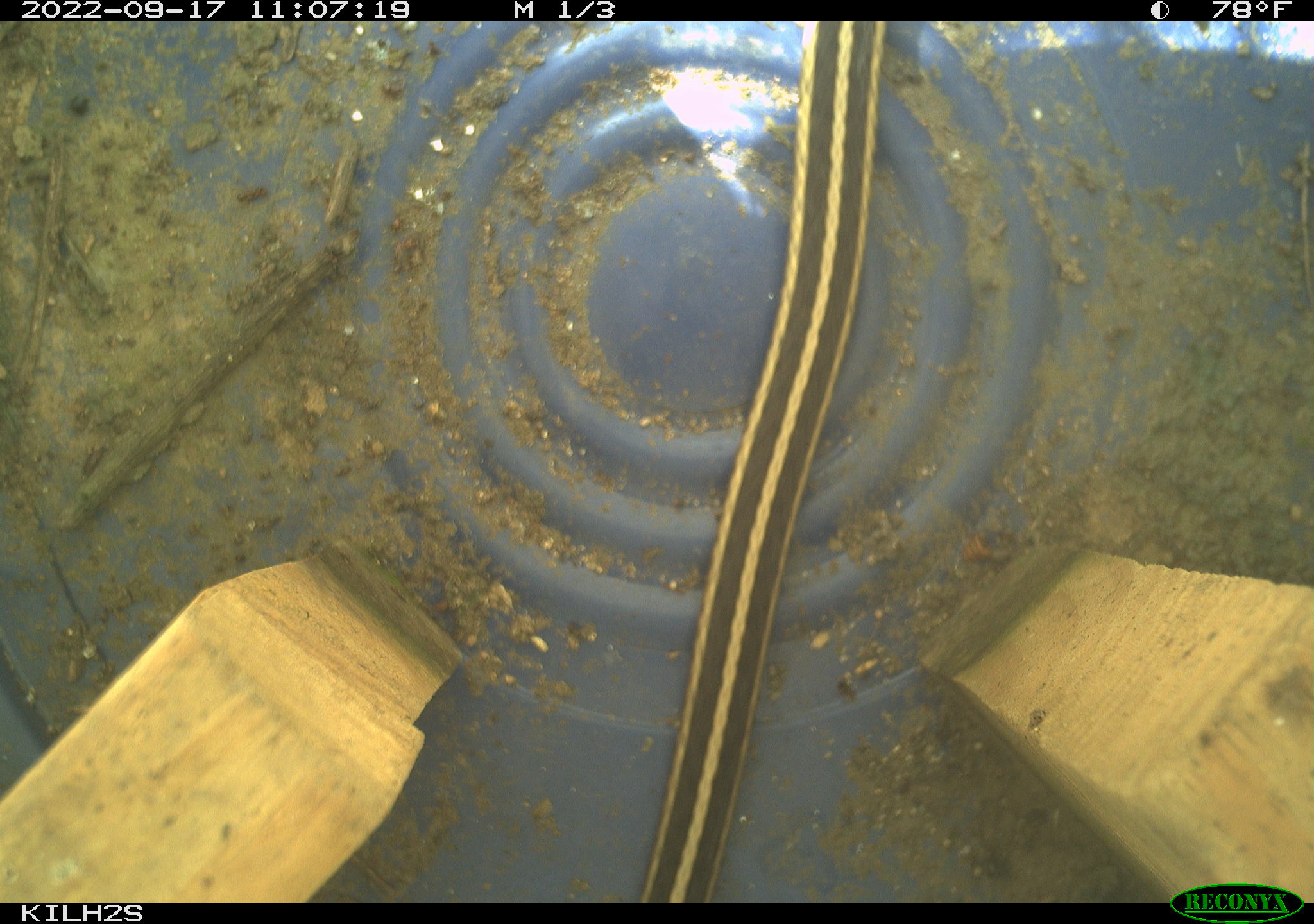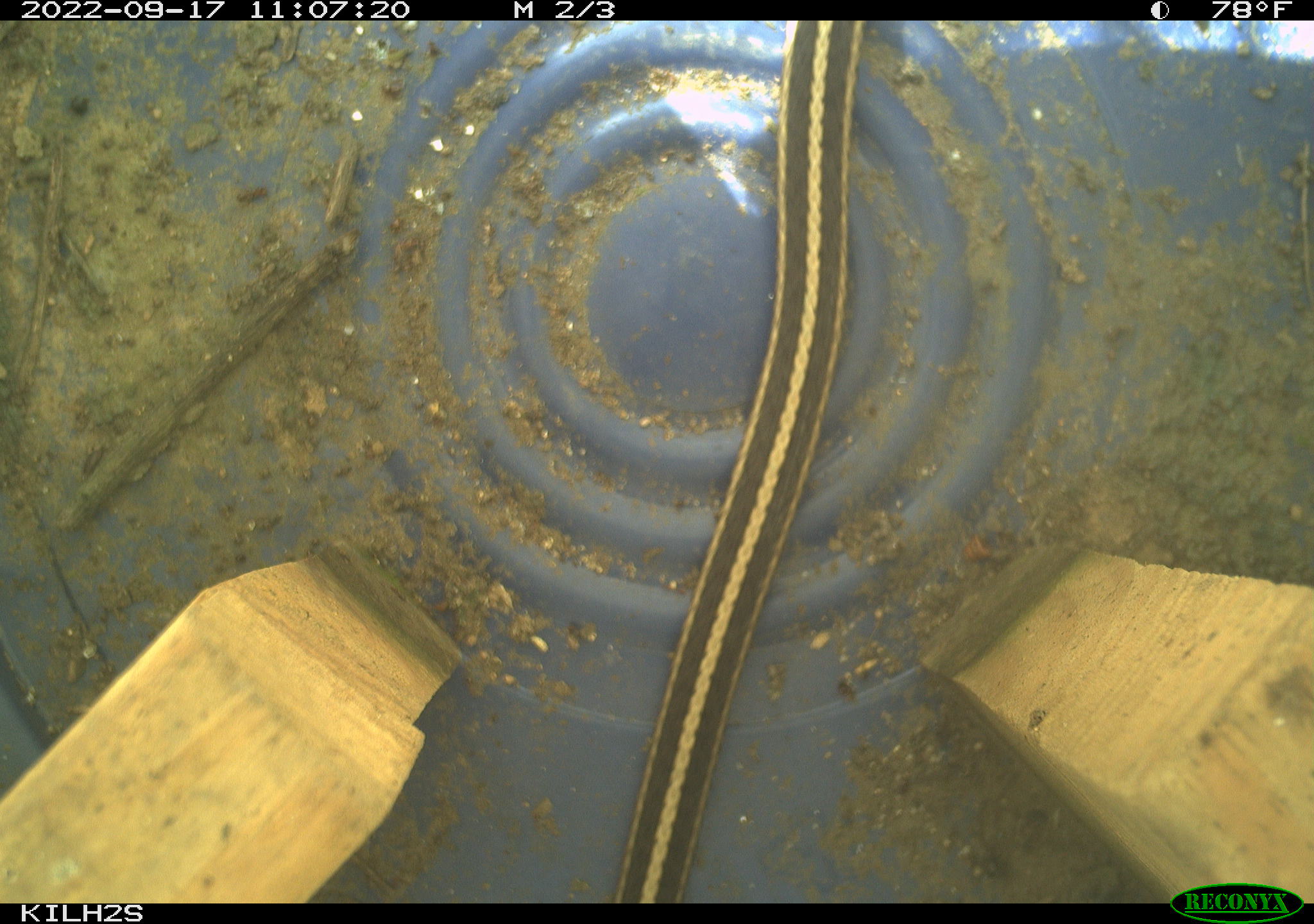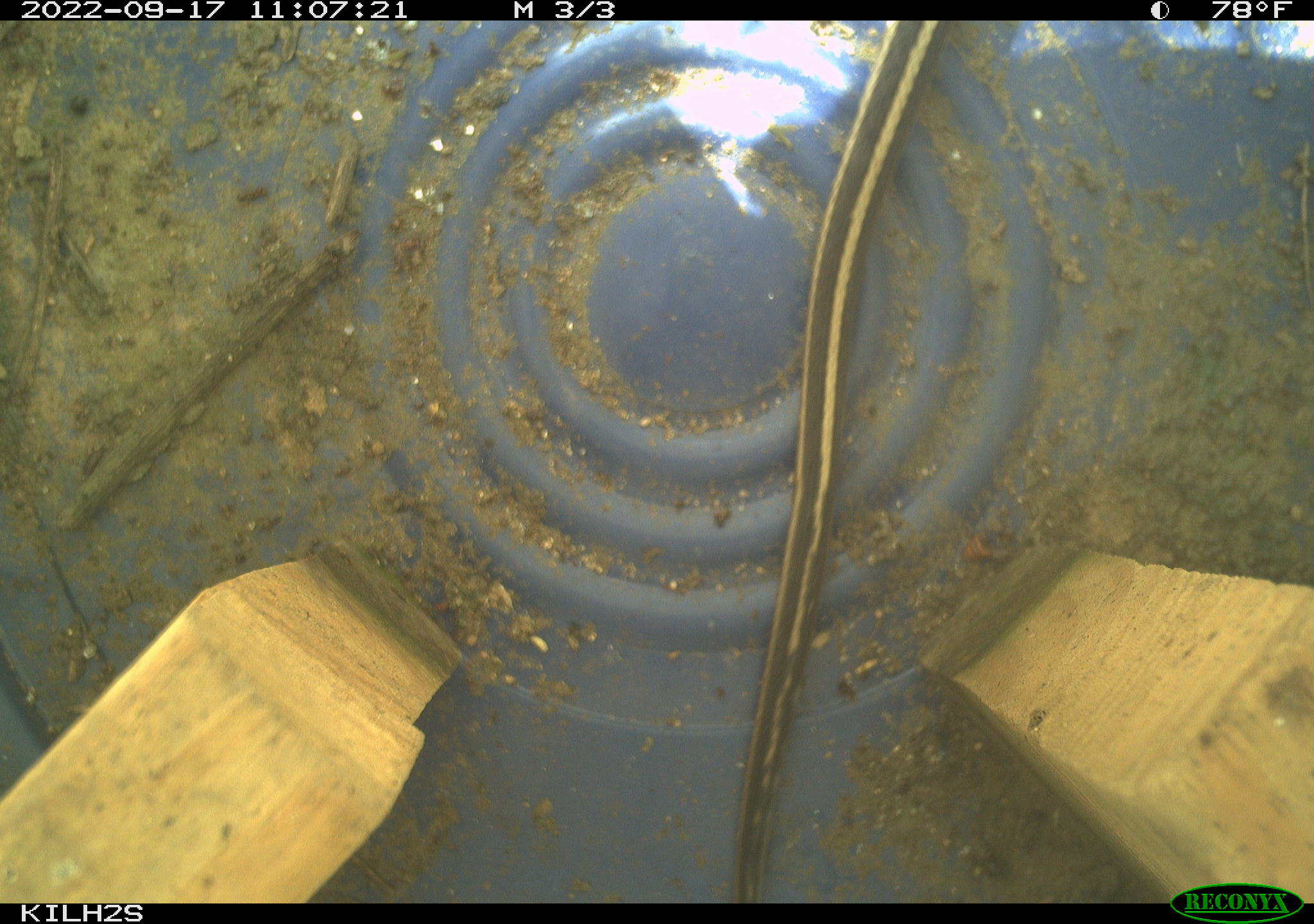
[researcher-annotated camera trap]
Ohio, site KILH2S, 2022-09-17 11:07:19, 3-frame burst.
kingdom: Animalia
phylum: Chordata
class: Reptilia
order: Squamata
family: Colubridae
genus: Thamnophis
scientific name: Thamnophis sirtalis sirtalis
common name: eastern gartersnake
Eastern gartersnake (Thamnophis sirtalis sirtalis).